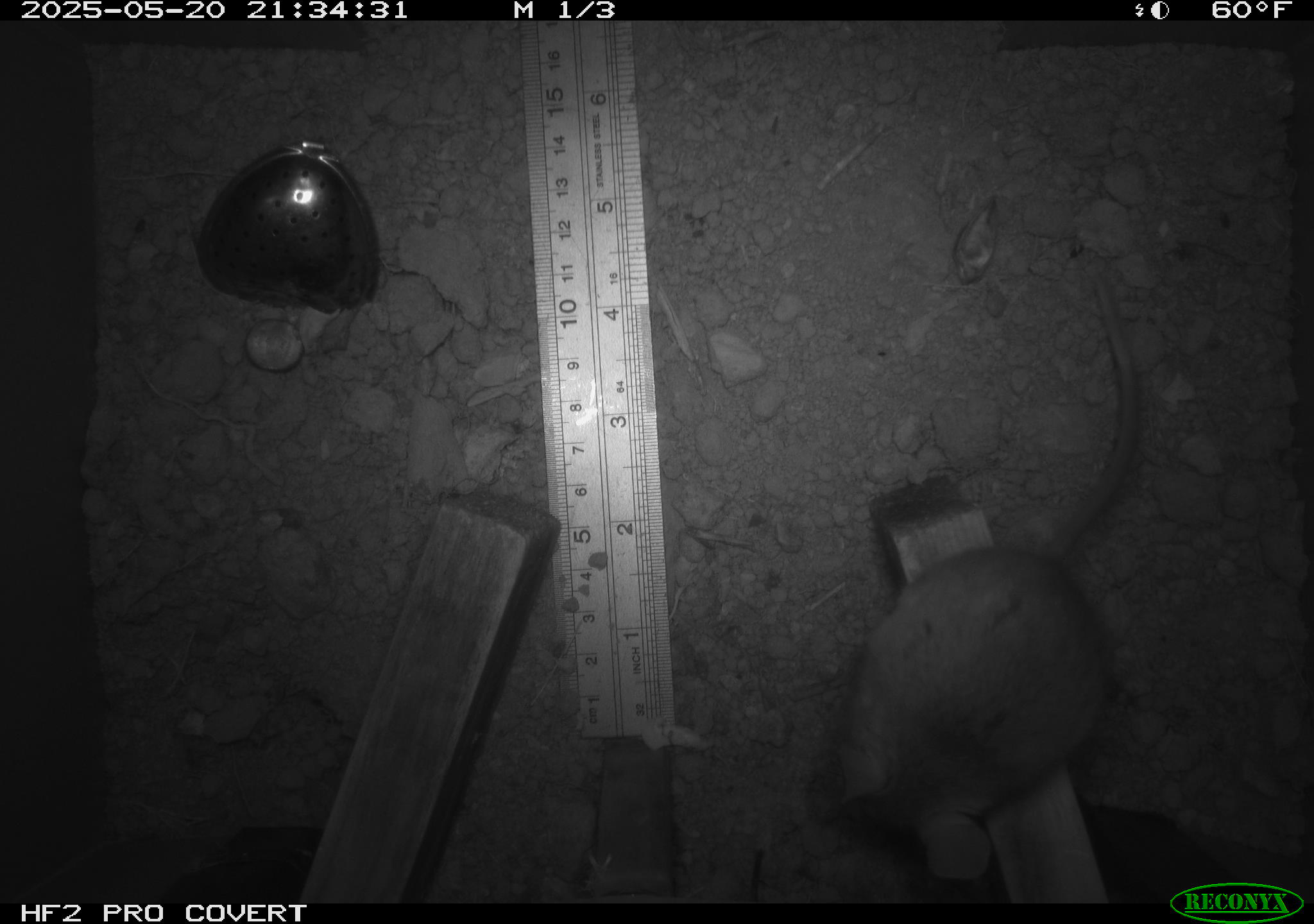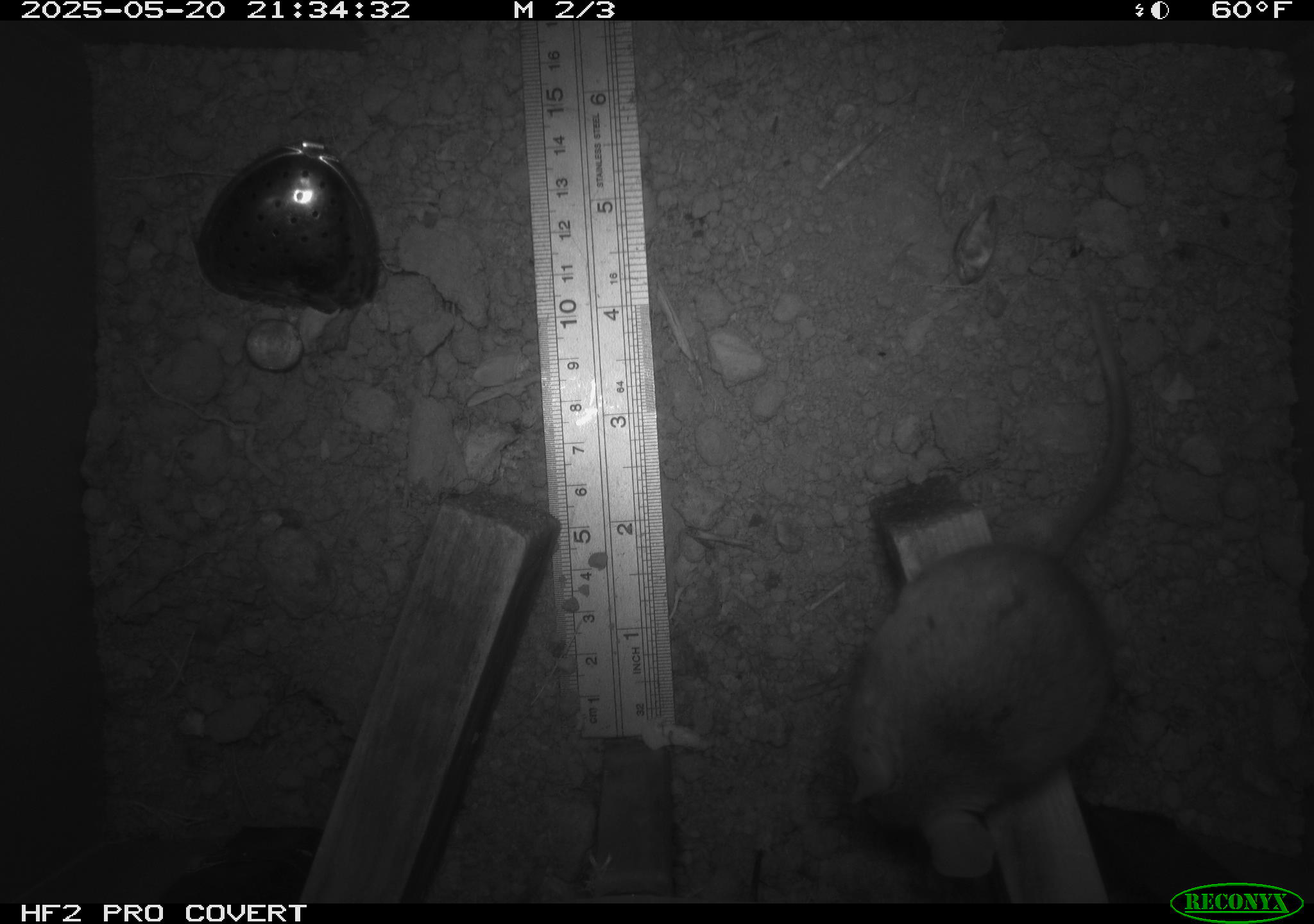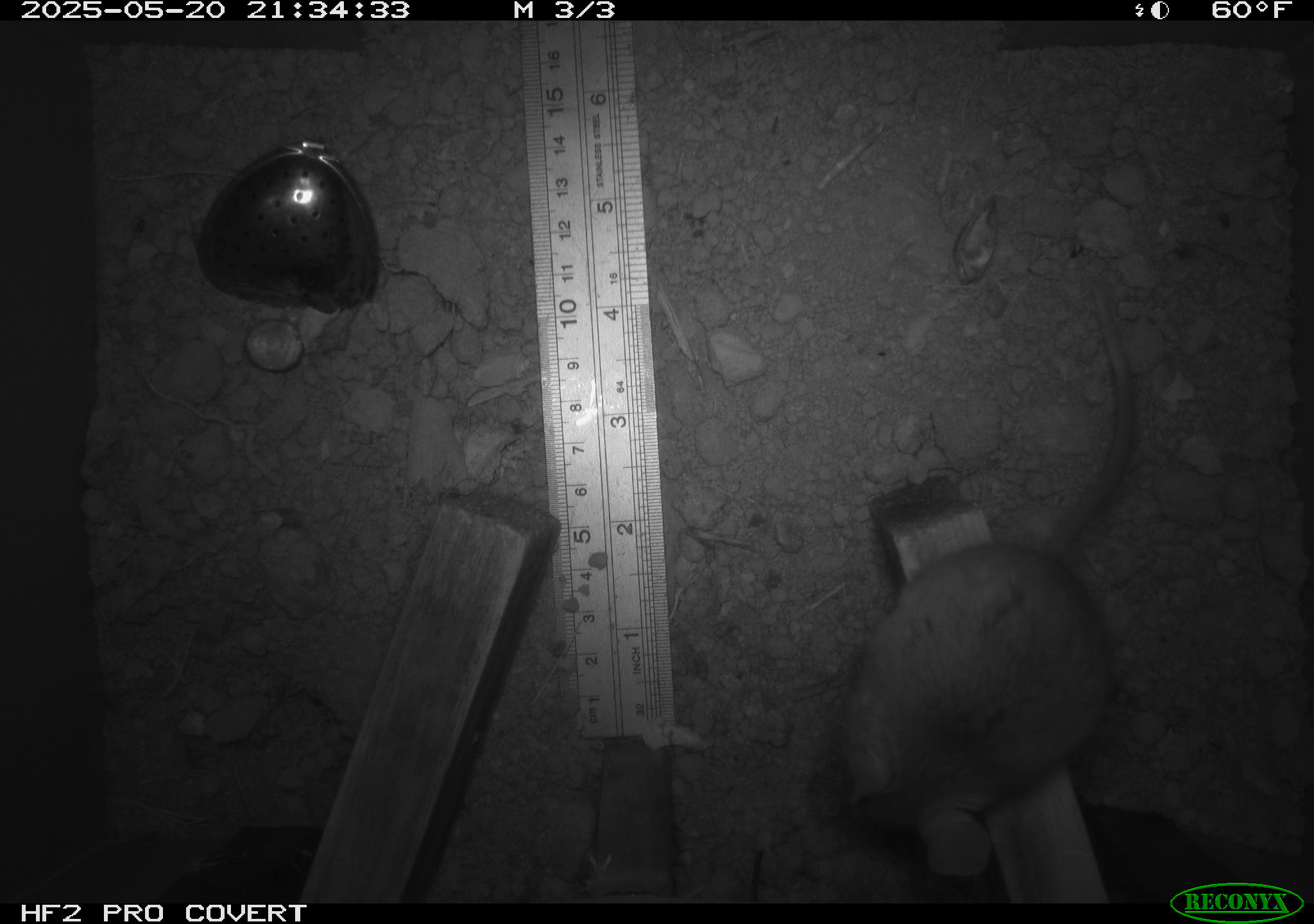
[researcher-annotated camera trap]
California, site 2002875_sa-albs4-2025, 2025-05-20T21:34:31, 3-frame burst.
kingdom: Animalia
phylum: Chordata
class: Mammalia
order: Rodentia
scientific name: Rodentia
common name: mouse species